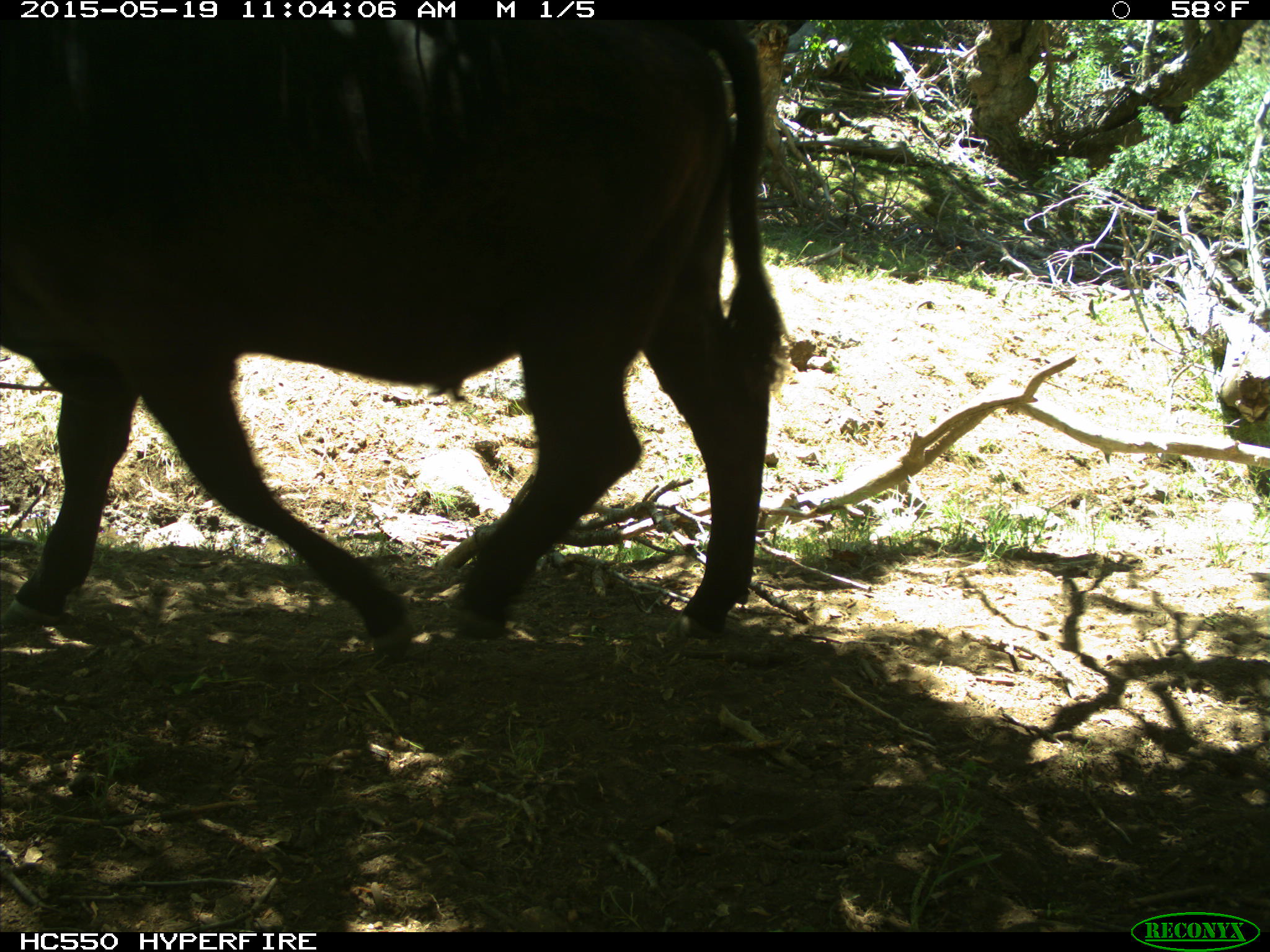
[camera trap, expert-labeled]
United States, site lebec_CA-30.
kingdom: Animalia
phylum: Chordata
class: Mammalia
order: Artiodactyla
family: Bovidae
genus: Bos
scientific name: Bos taurus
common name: domestic cow